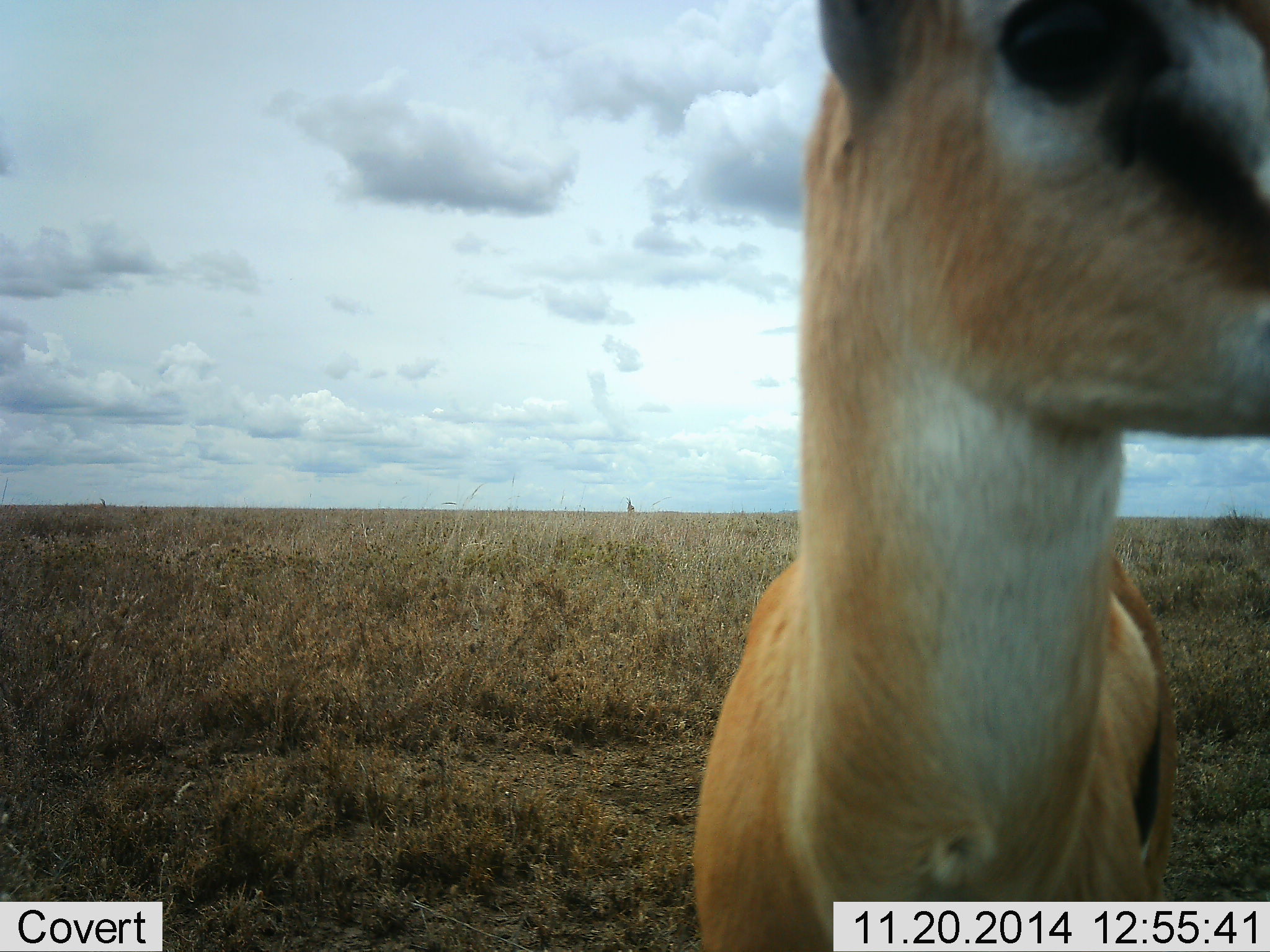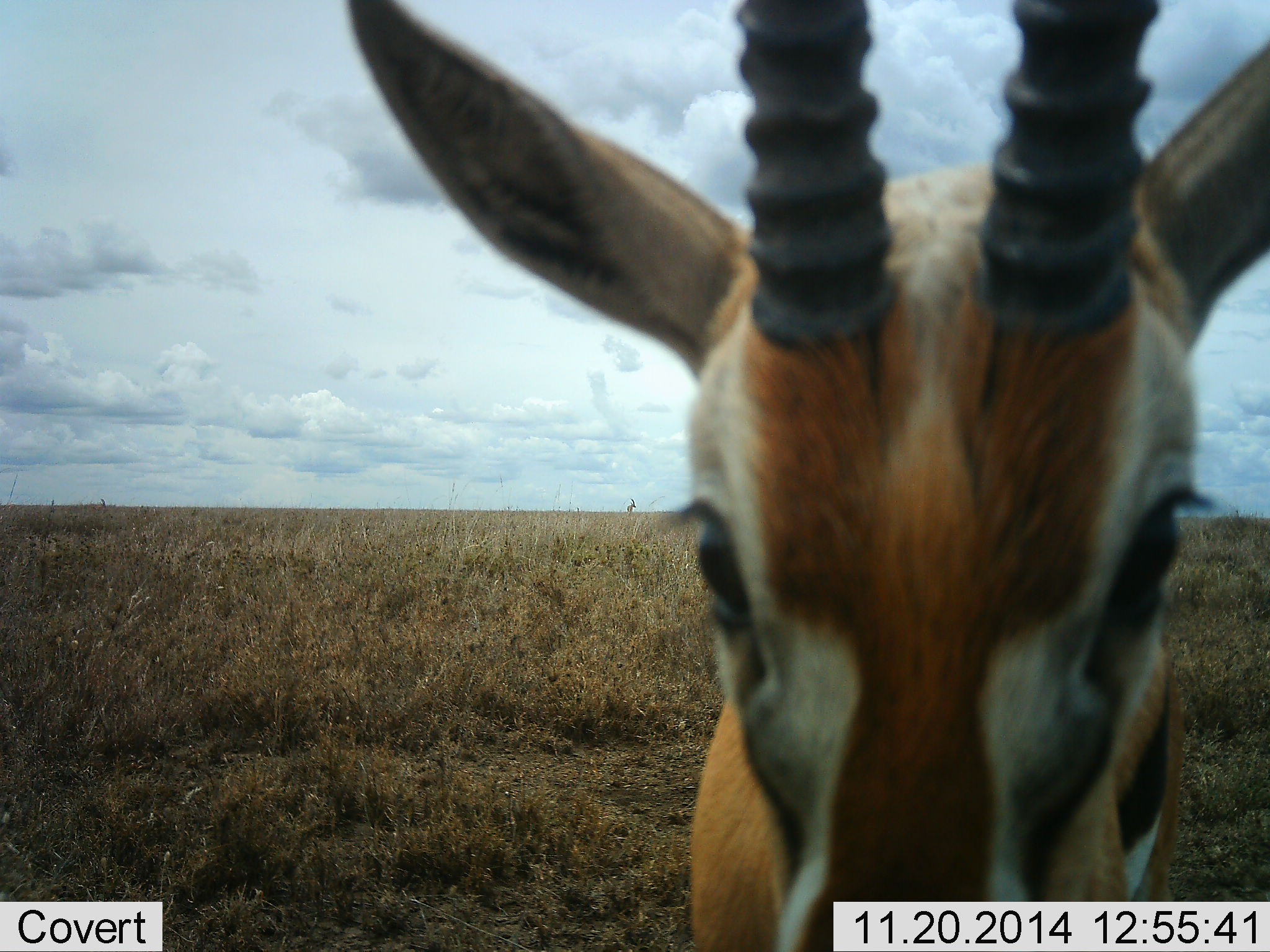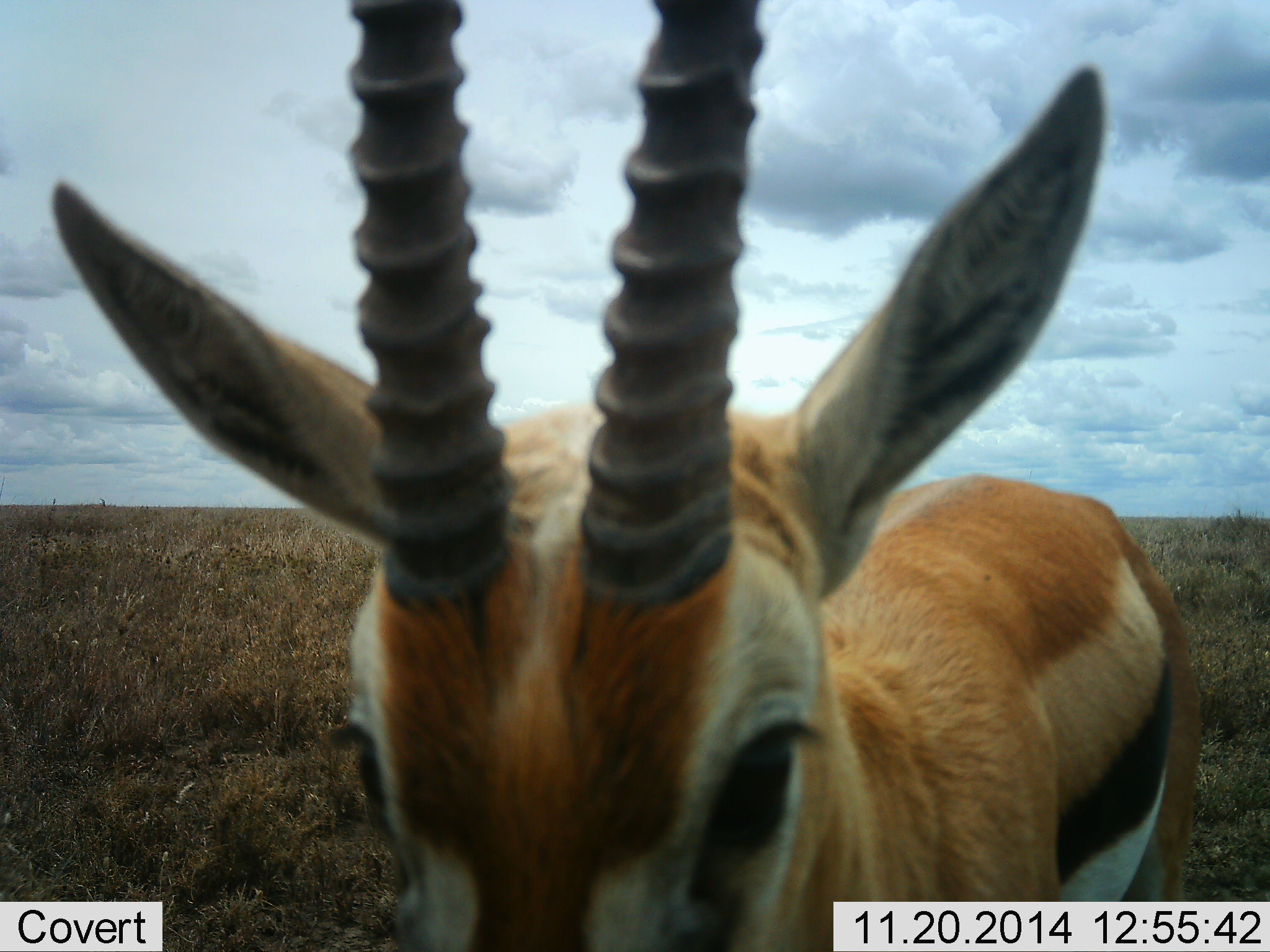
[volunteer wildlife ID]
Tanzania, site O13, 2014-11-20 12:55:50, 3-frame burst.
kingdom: Animalia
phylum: Chordata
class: Mammalia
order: Artiodactyla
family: Bovidae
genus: Eudorcas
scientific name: Eudorcas thomsonii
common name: thomson's gazelle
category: gazellethomsons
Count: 1.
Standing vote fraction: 70%.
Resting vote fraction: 0%.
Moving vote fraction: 20%.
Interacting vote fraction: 30%.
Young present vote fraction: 0%.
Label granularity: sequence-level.